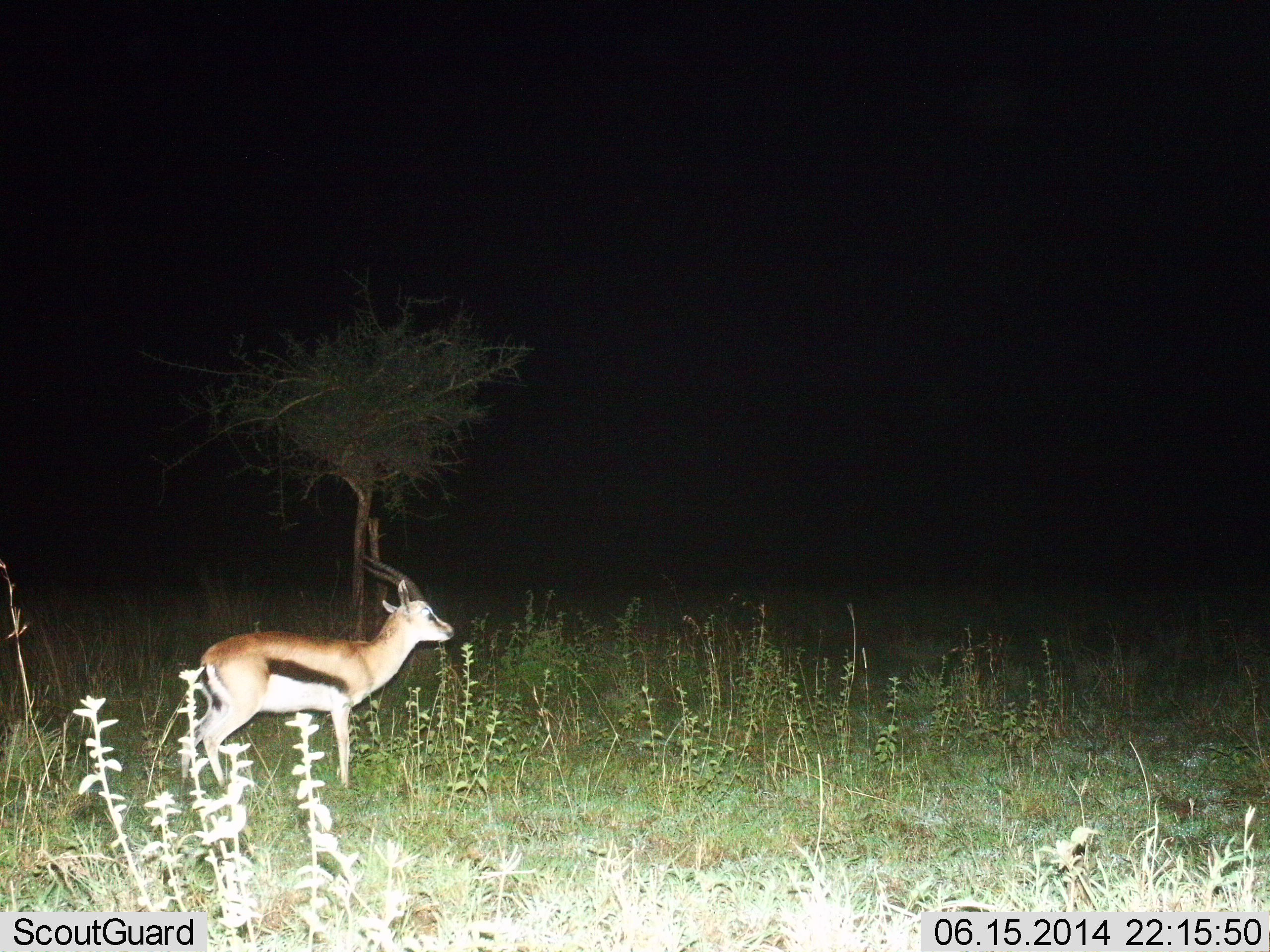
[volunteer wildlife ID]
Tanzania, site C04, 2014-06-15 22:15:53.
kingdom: Animalia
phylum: Chordata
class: Mammalia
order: Artiodactyla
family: Bovidae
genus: Eudorcas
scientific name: Eudorcas thomsonii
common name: thomson's gazelle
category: gazellethomsons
Gazellethomsons (thomson's gazelle) (Eudorcas thomsonii), count 1. Behavior (volunteer vote fractions): standing 90%, resting 0%, moving 10%, interacting 0%. Young present (vote fraction): 0%. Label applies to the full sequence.